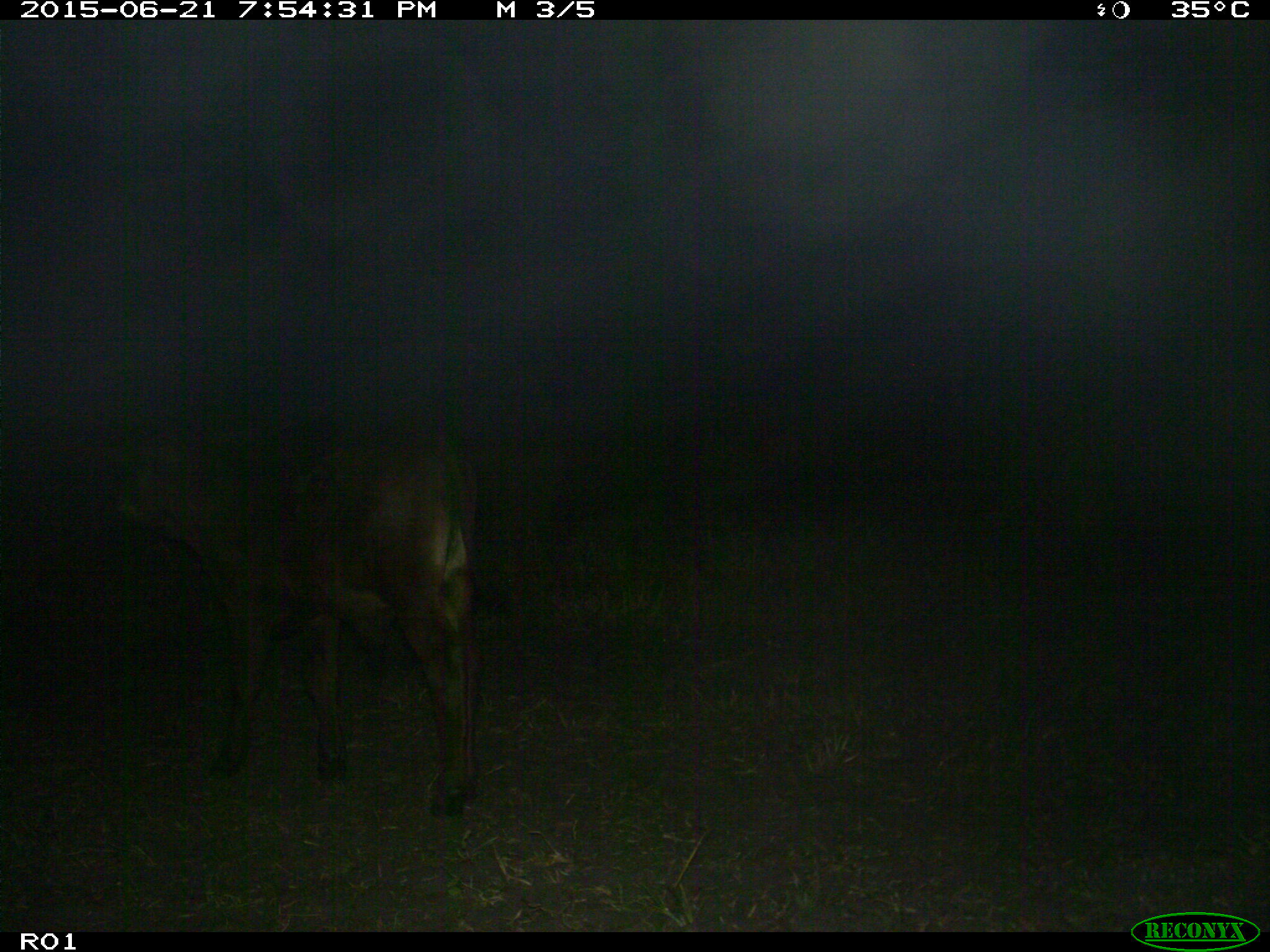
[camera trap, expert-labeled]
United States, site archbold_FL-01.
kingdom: Animalia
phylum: Chordata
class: Mammalia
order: Artiodactyla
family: Bovidae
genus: Bos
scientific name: Bos taurus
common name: domestic cow